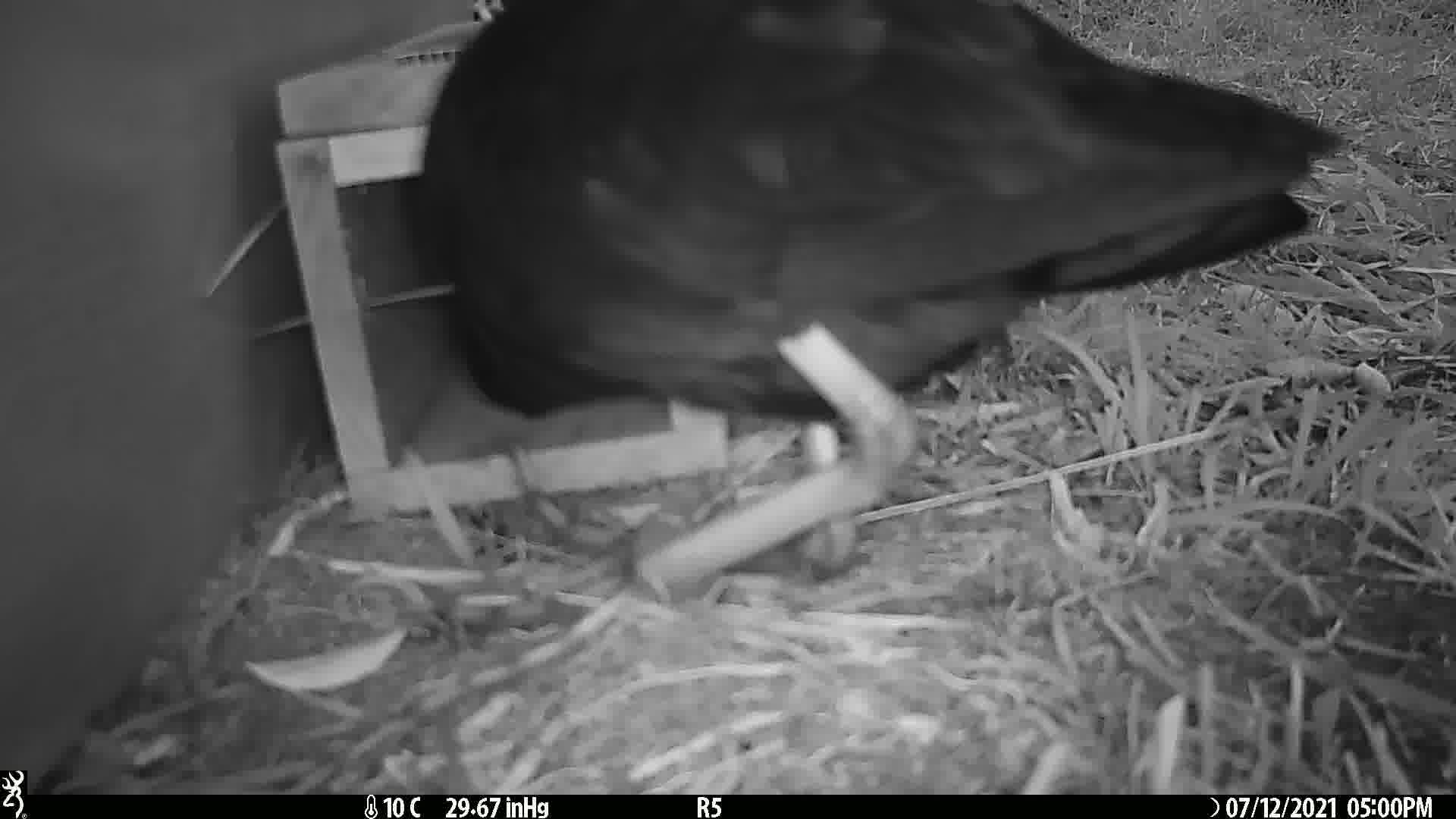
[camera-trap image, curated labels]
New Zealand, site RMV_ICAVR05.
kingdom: Animalia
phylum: Chordata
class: Aves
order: Gruiformes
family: Rallidae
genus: Porphyrio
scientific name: Porphyrio melanotus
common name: australasian swamphen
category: pukeko